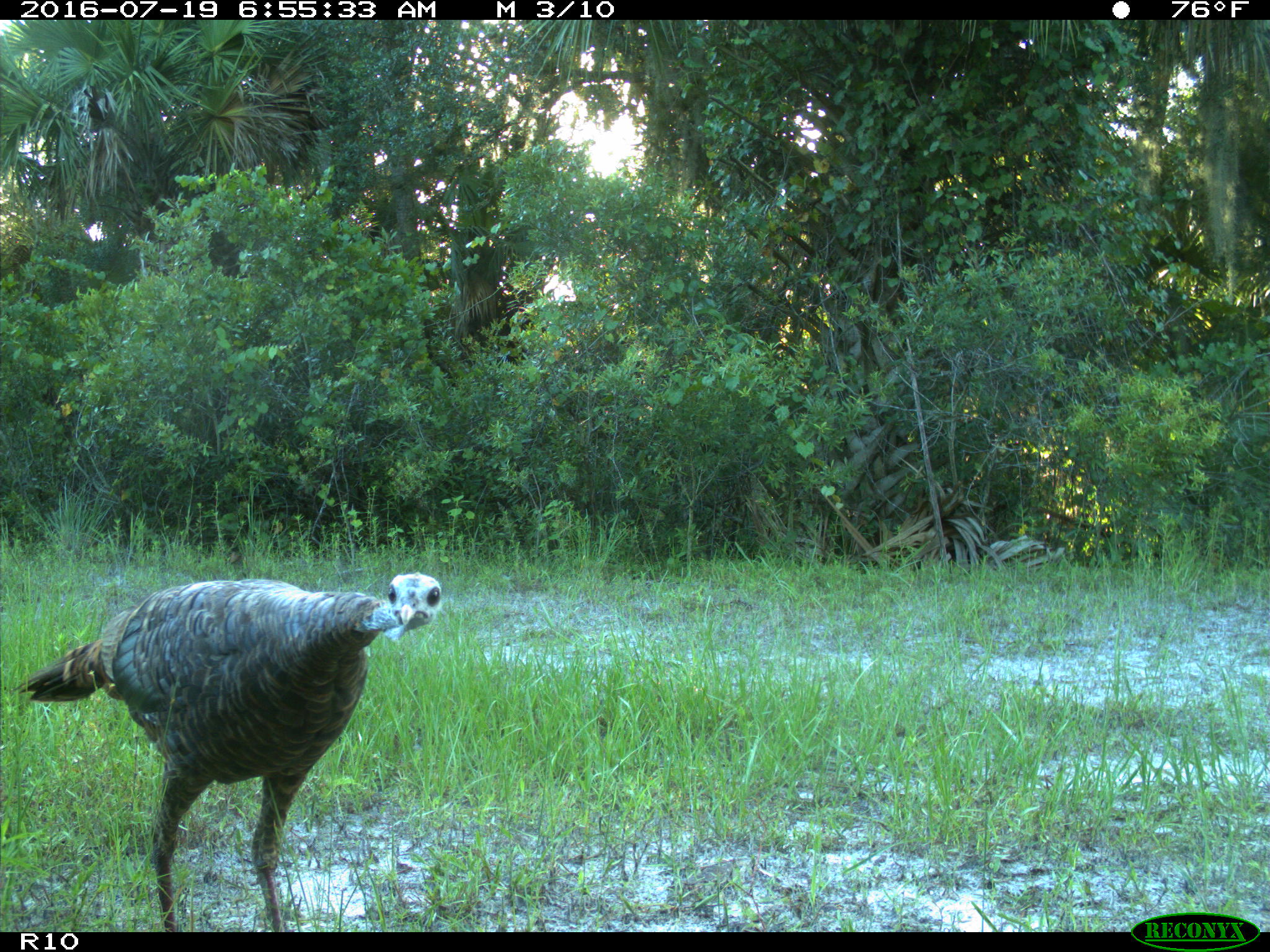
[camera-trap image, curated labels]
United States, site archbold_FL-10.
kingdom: Animalia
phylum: Chordata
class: Aves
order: Galliformes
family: Phasianidae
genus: Meleagris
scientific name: Meleagris gallopavo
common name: wild turkey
Meleagris gallopavo (wild turkey).